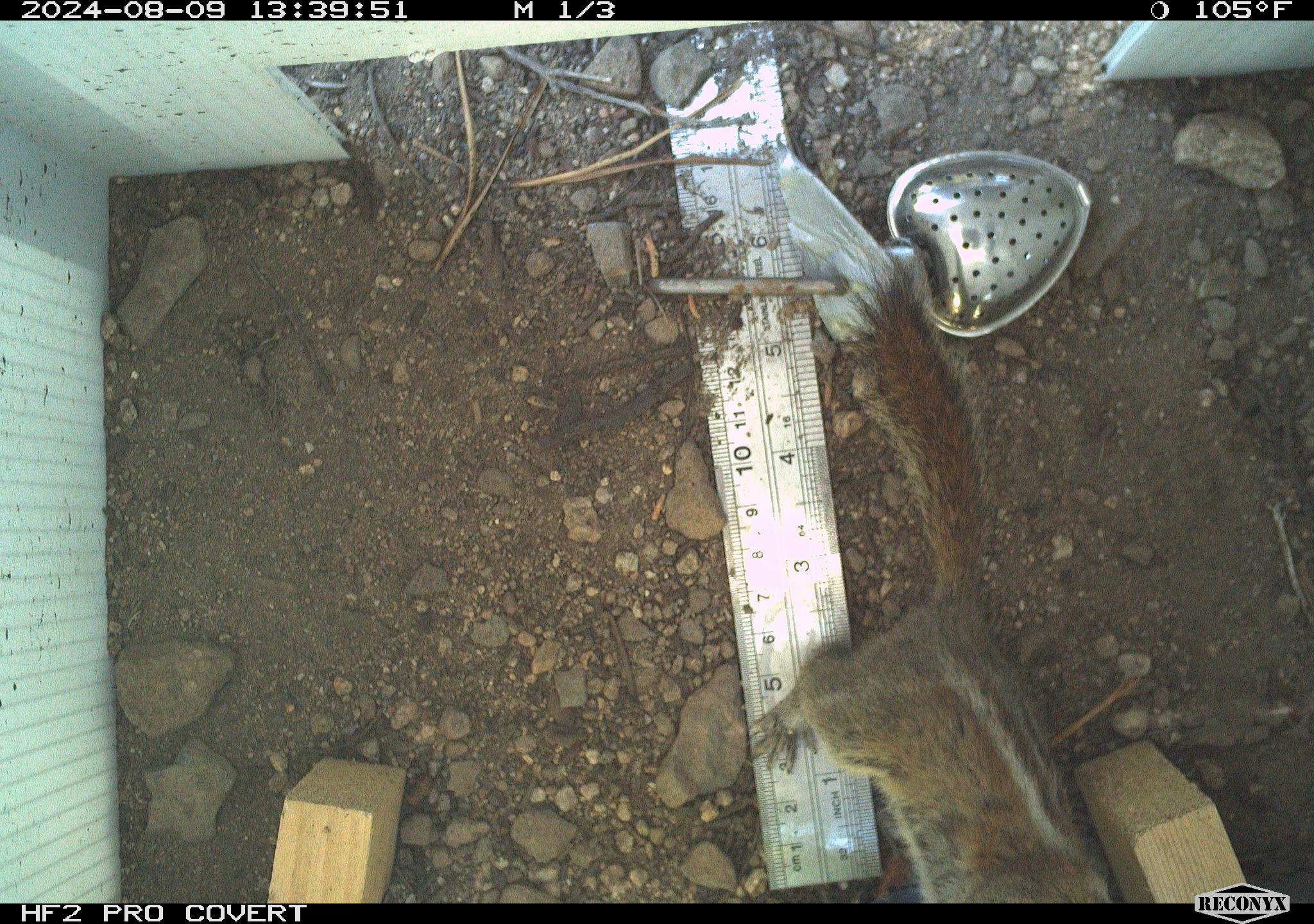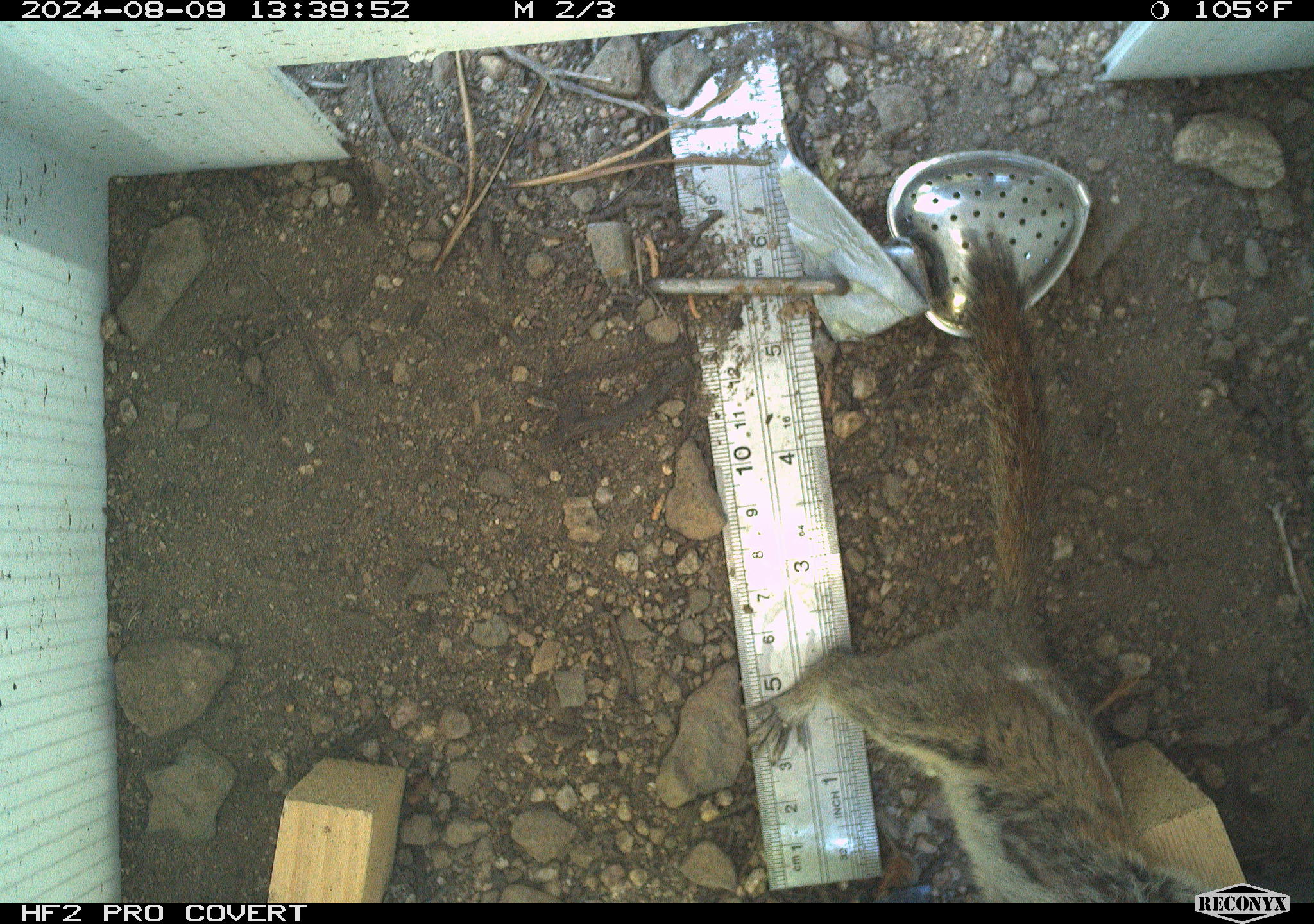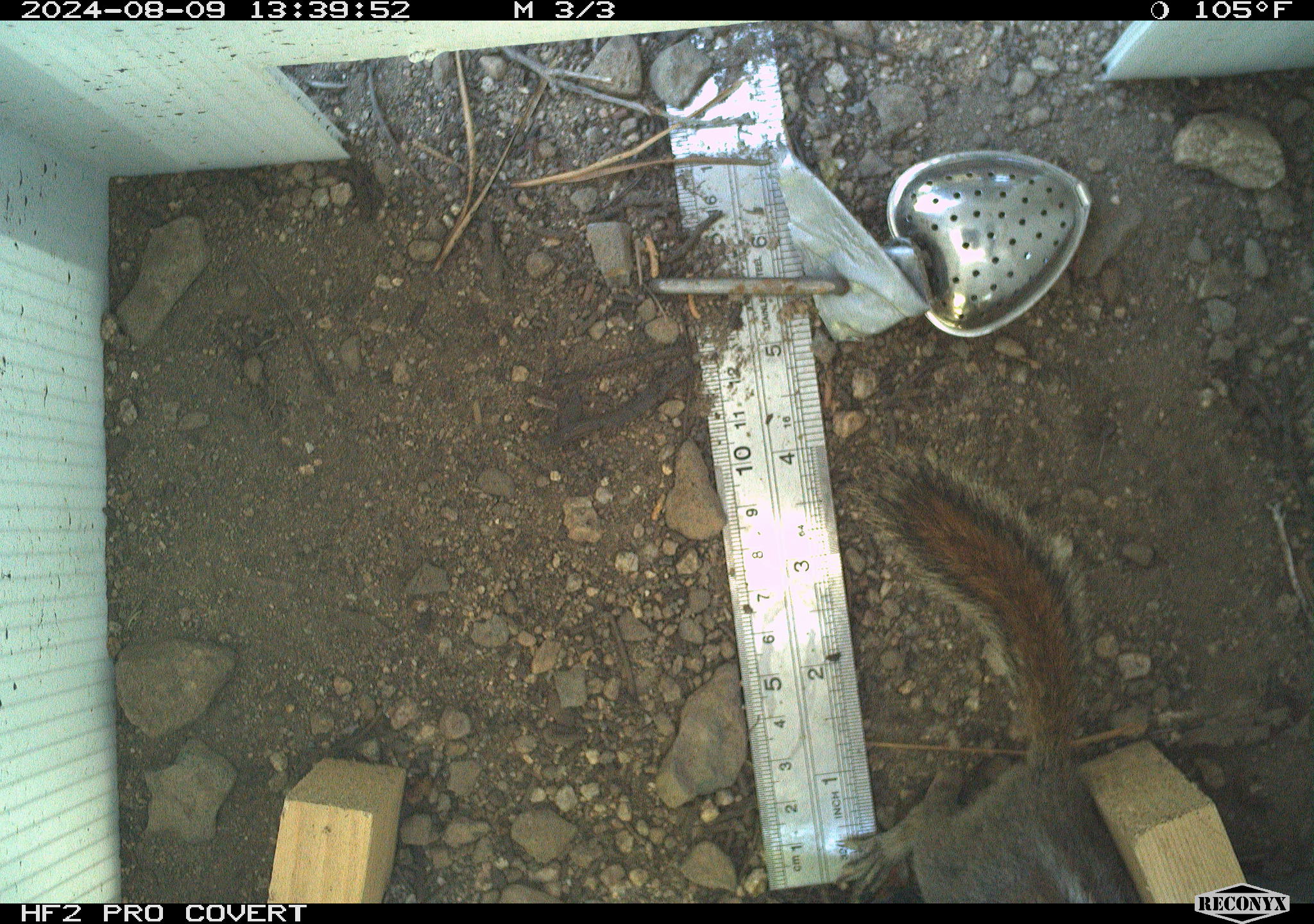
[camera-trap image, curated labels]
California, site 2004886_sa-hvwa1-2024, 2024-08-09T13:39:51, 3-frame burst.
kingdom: Animalia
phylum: Chordata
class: Mammalia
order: Rodentia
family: Sciuridae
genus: Neotamias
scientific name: Neotamias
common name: western chipmunks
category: neotamias species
Neotamias species (western chipmunks) (Neotamias).